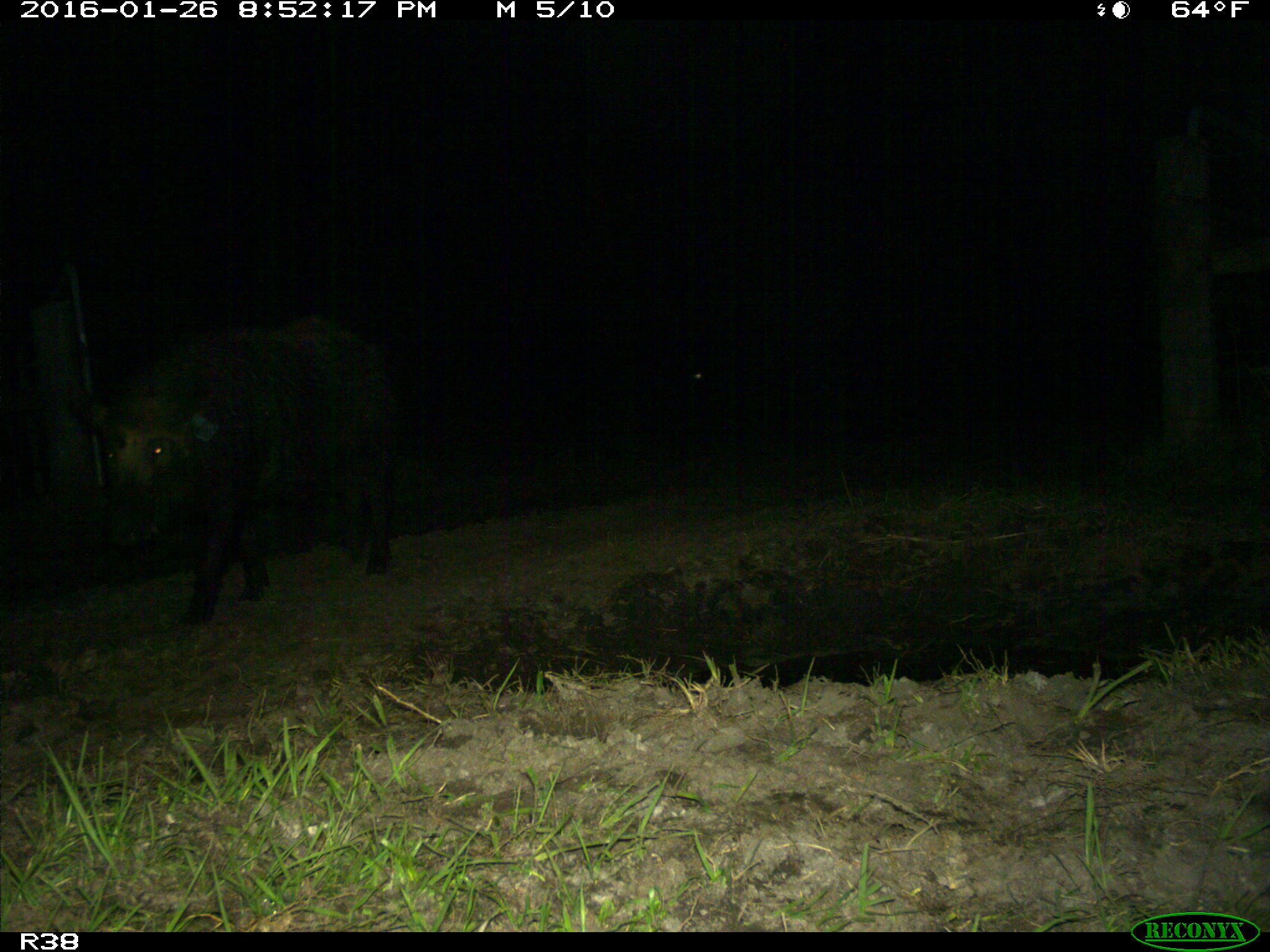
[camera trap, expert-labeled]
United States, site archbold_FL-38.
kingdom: Animalia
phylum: Chordata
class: Mammalia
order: Artiodactyla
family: Suidae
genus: Sus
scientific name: Sus scrofa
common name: wild boar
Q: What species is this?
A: Sus scrofa (wild boar).